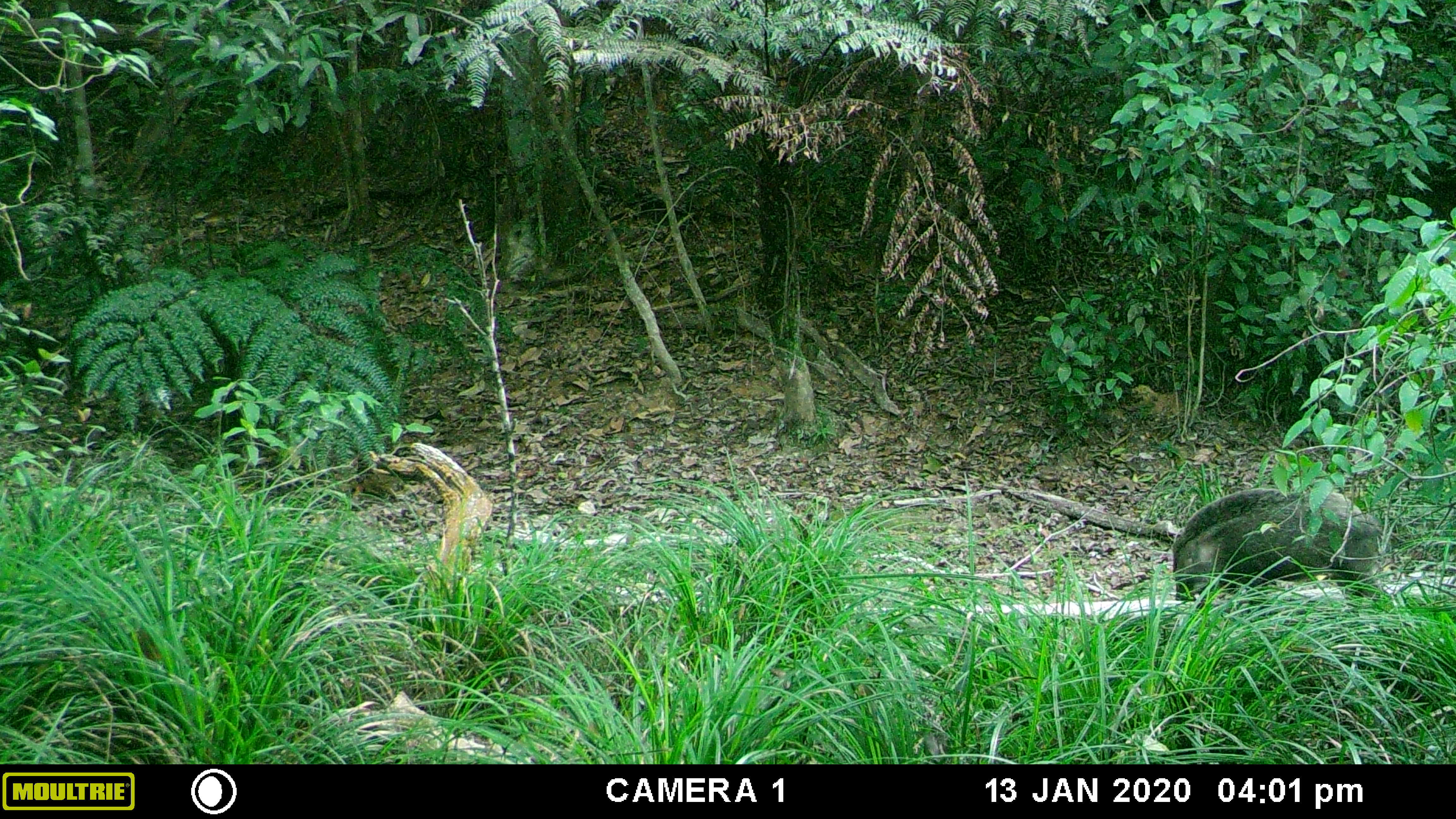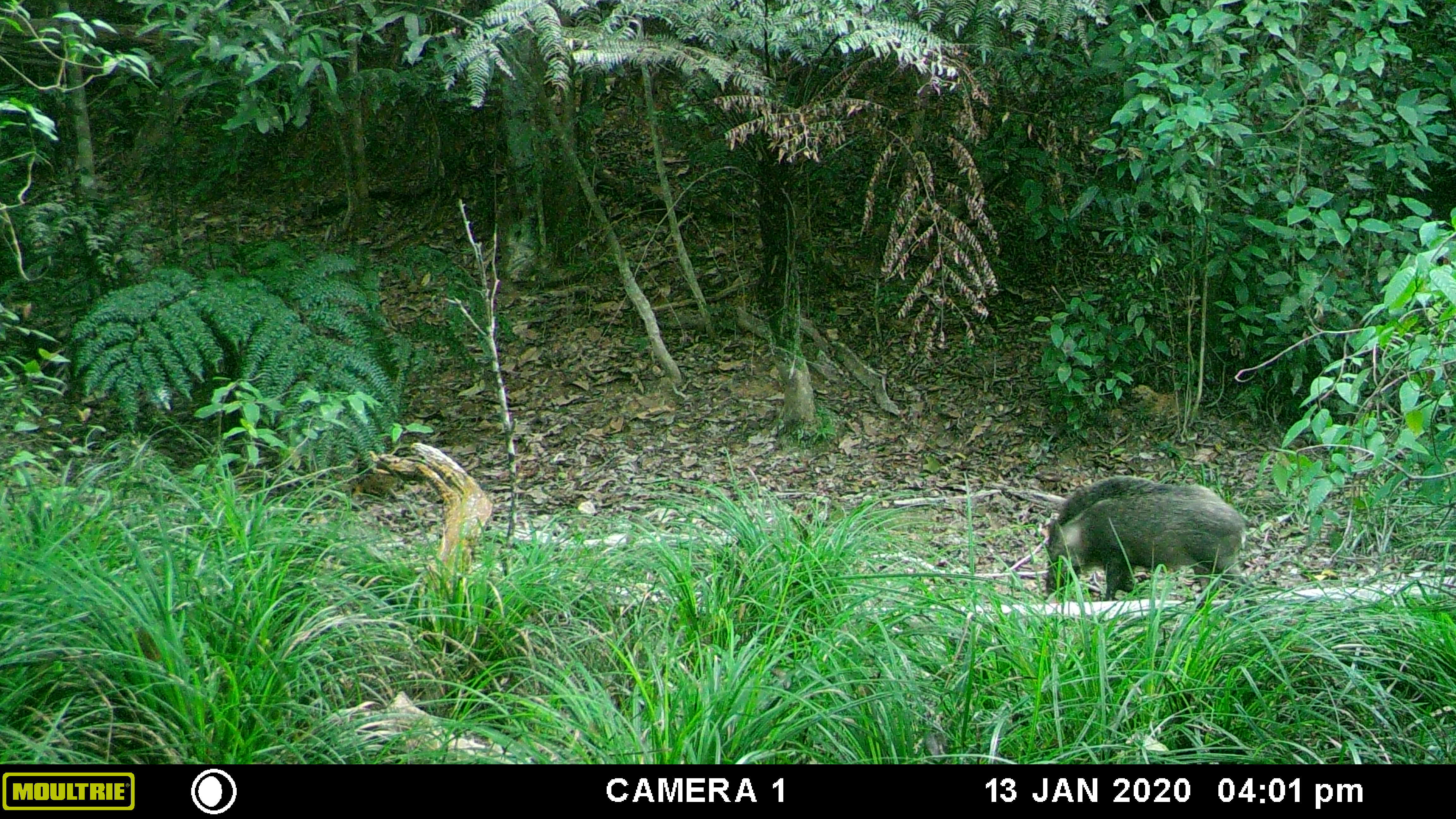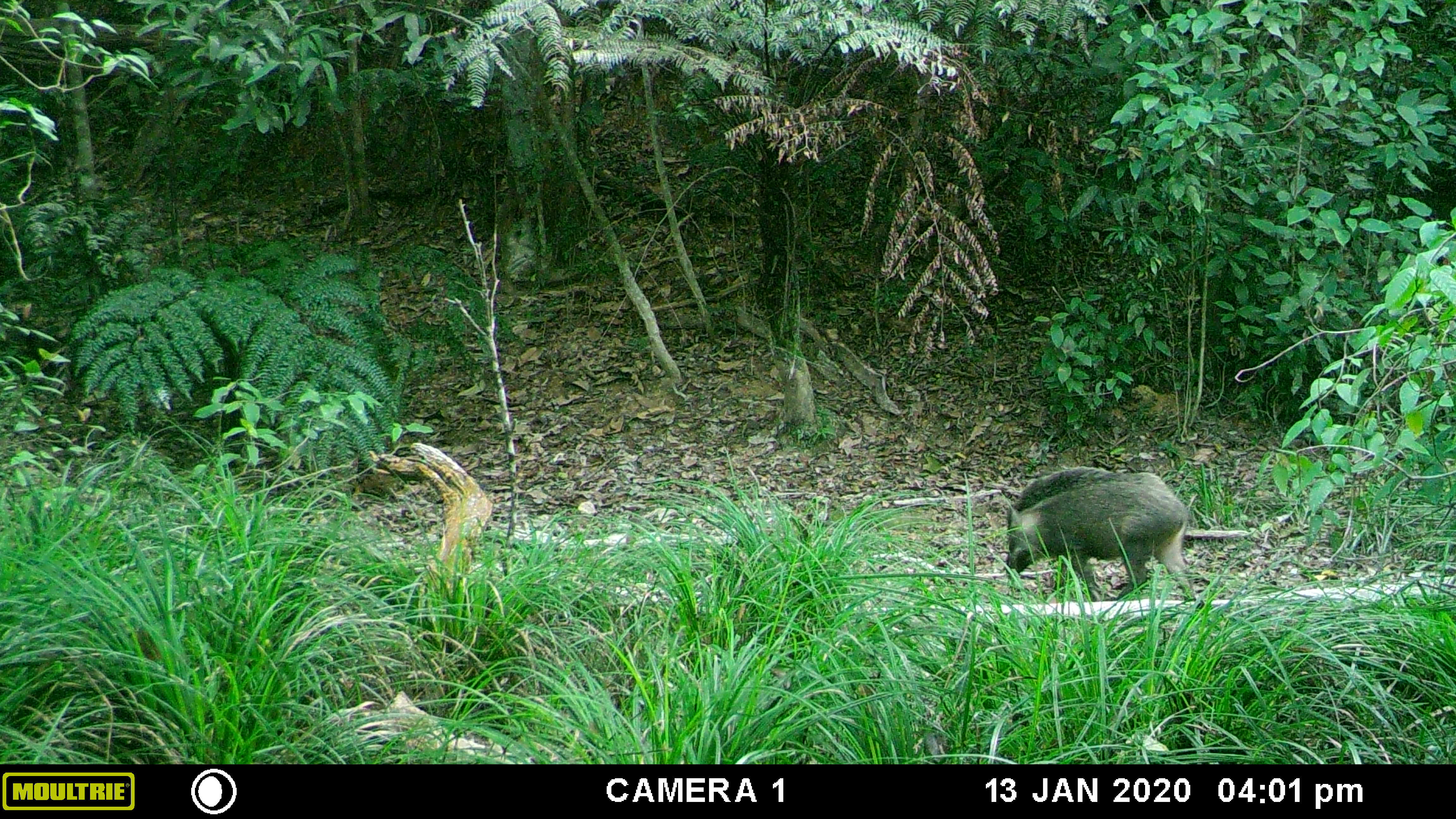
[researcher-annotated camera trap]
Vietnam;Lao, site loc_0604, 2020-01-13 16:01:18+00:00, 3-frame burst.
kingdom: Animalia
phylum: Chordata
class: Mammalia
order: Artiodactyla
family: Suidae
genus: Sus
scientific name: Sus scrofa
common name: eurasian wild pig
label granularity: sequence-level